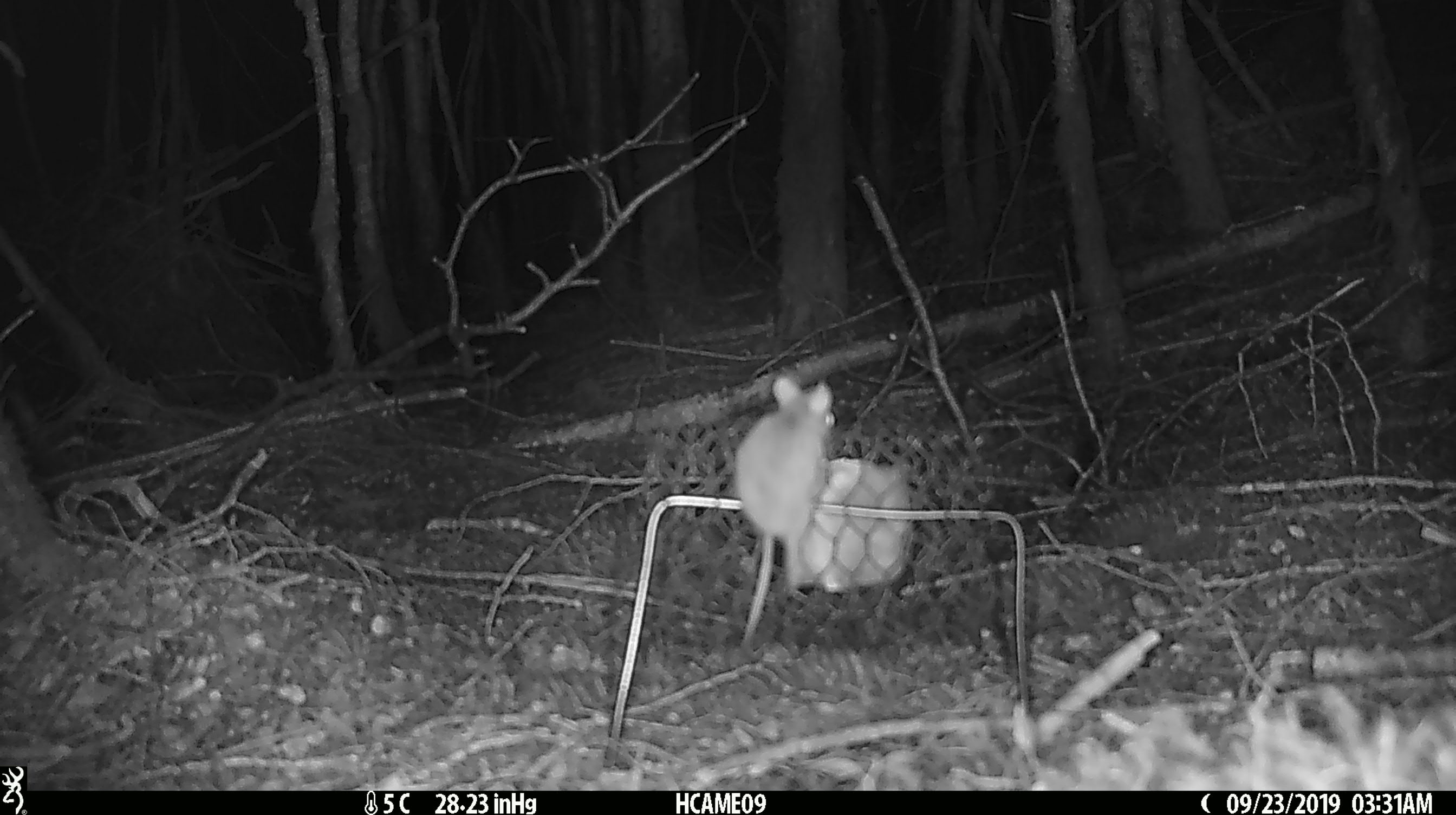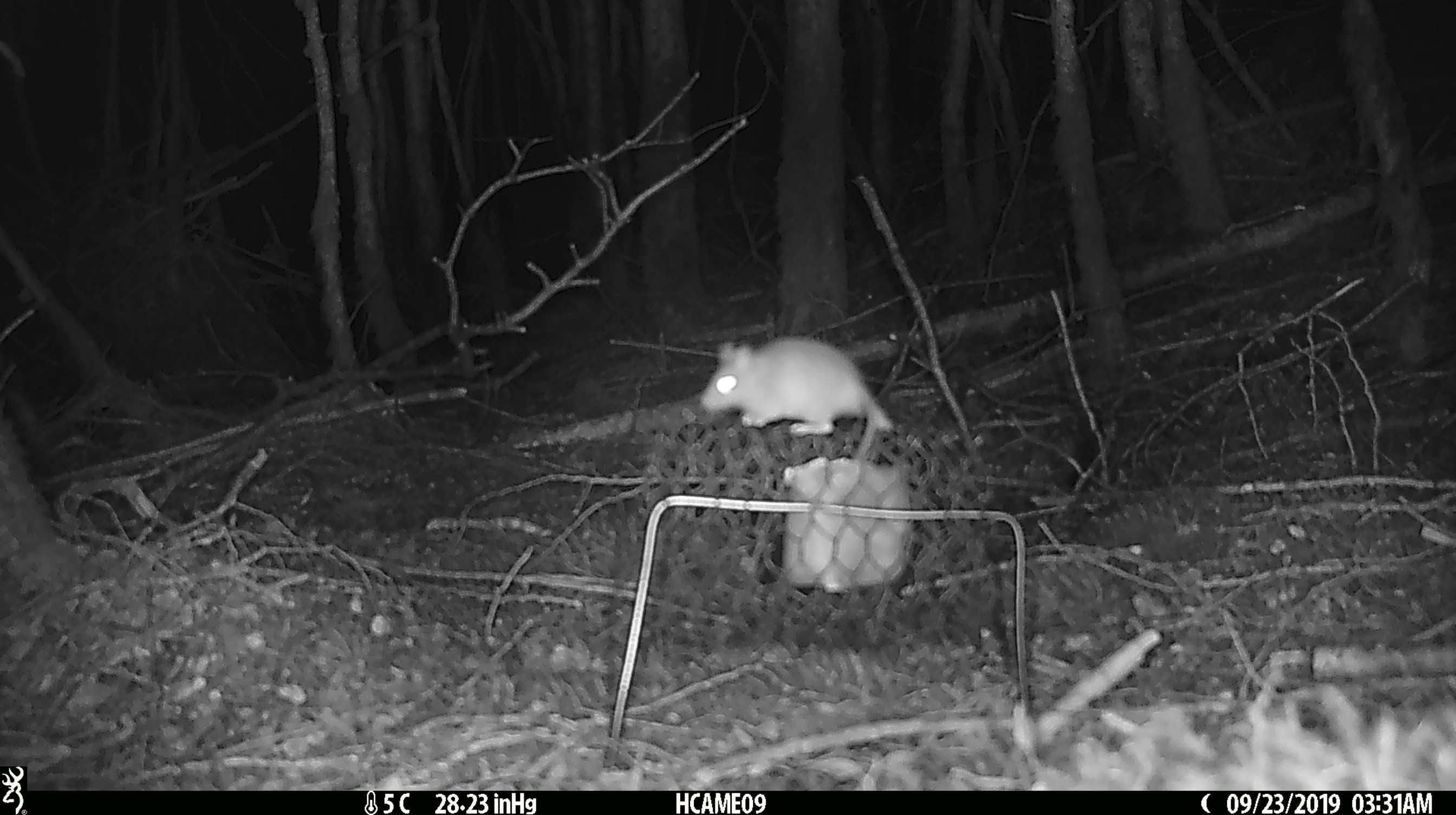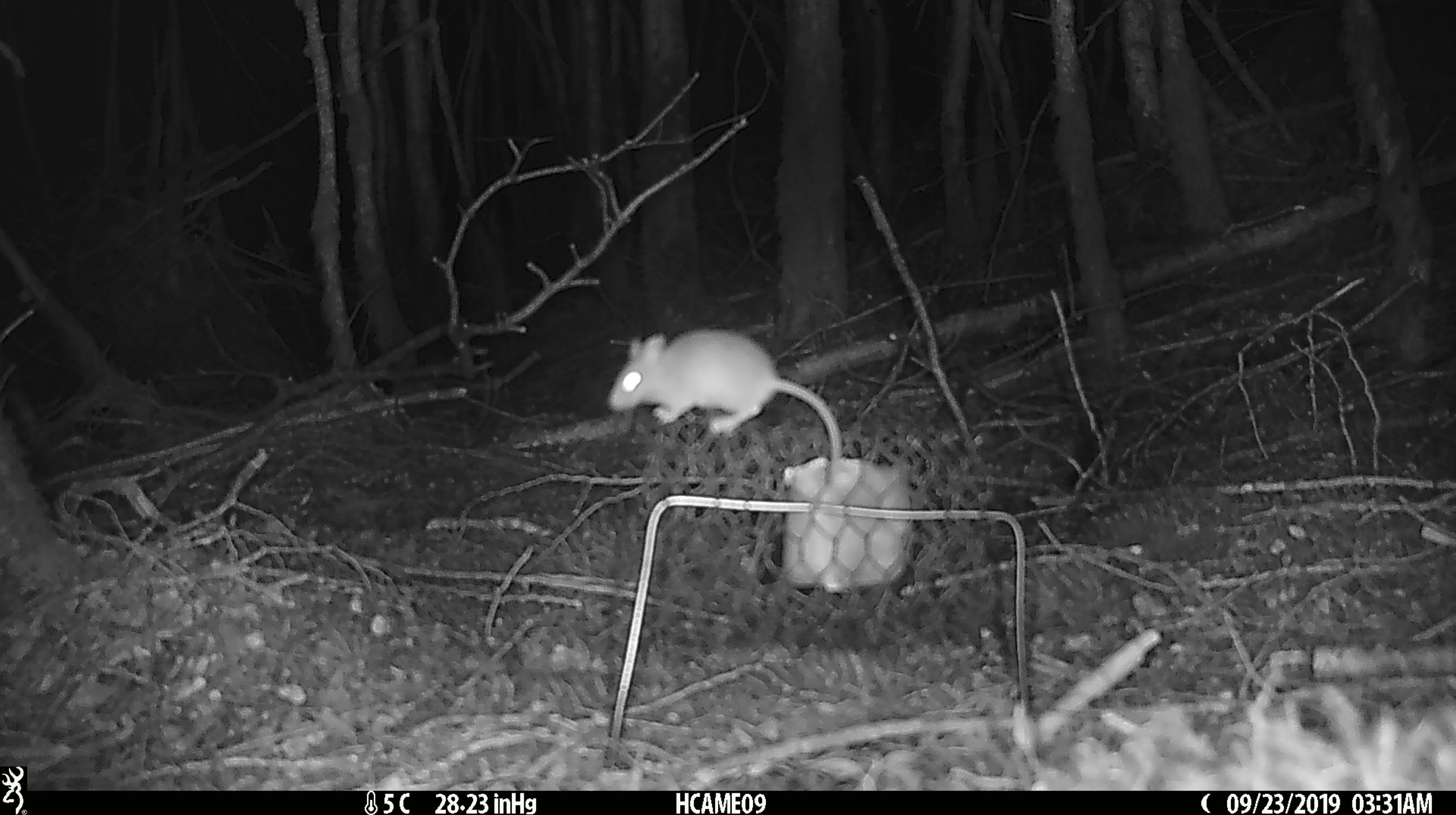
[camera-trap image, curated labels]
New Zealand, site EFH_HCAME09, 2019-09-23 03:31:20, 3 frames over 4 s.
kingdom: Animalia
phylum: Chordata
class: Mammalia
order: Rodentia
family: Muridae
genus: Mus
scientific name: Mus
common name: mouse